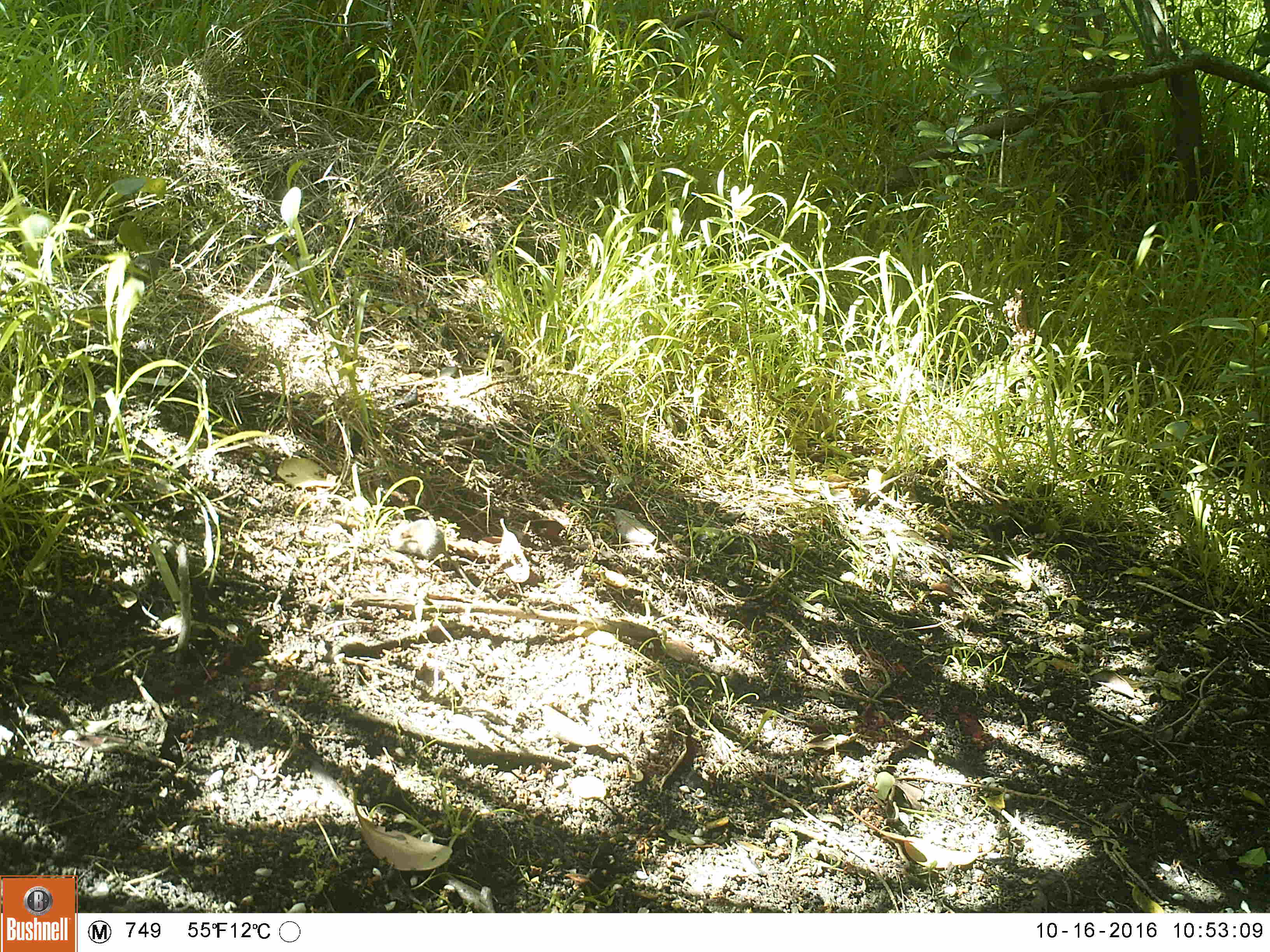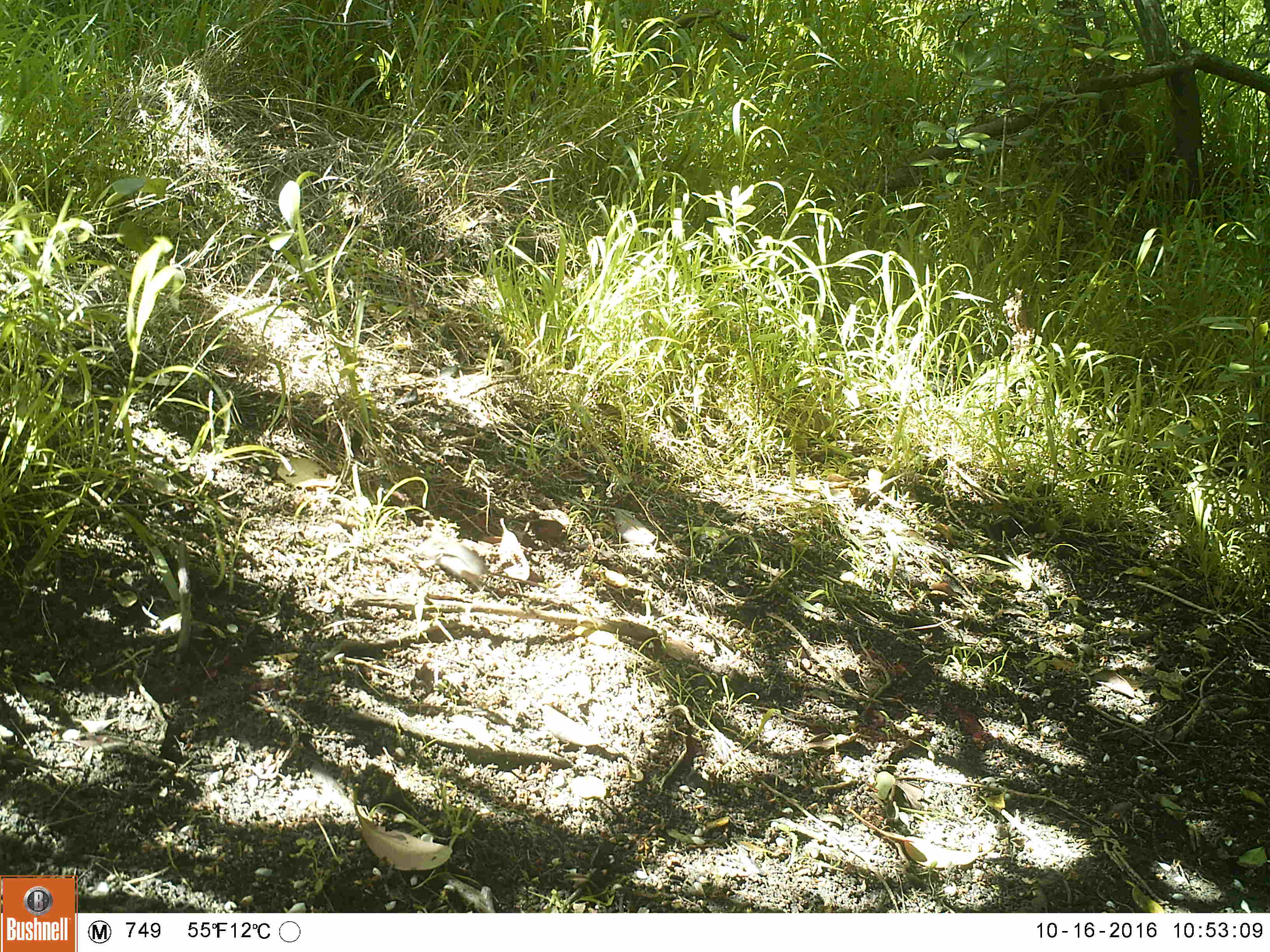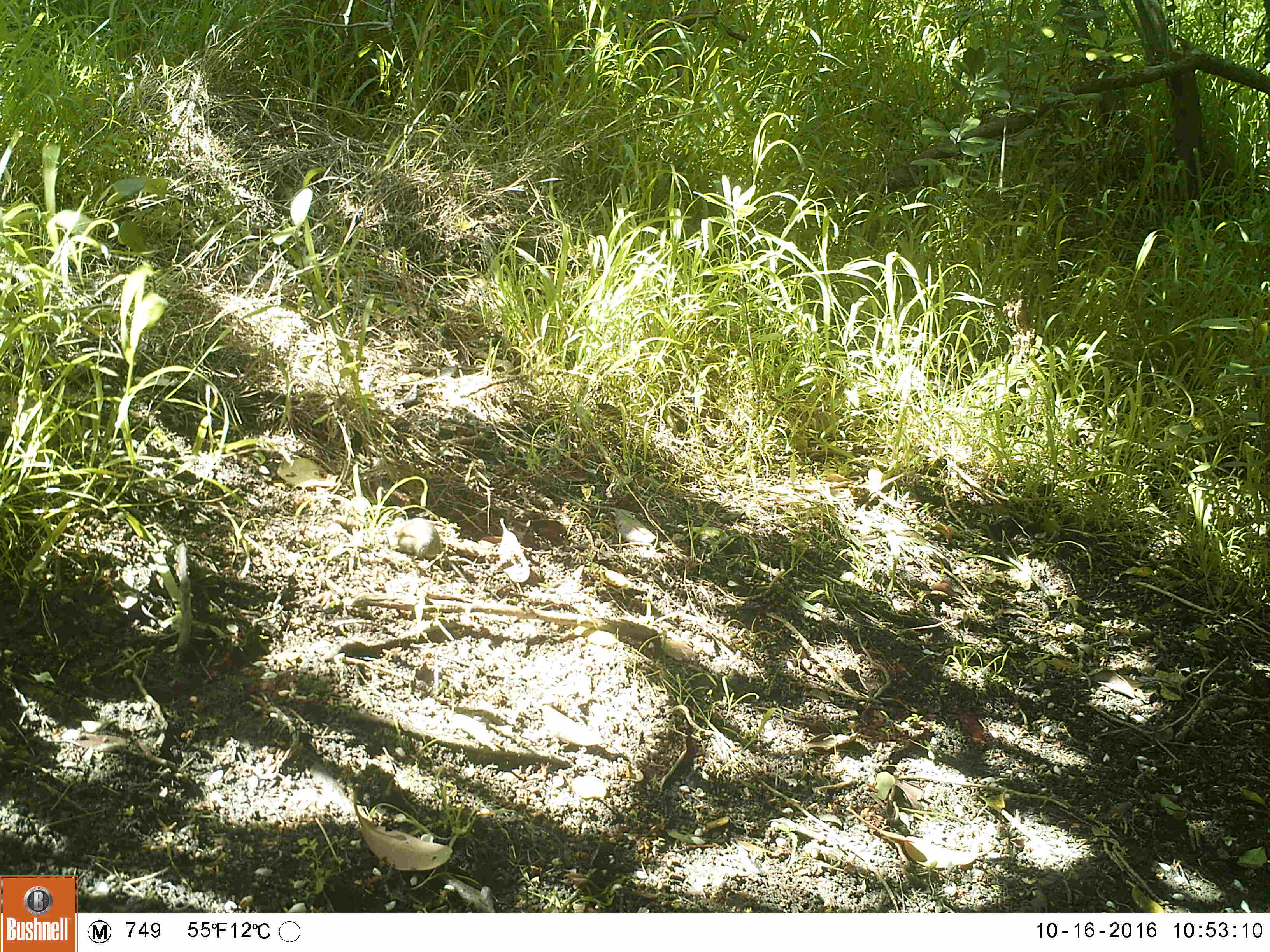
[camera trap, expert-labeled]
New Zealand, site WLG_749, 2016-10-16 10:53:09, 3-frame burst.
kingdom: Animalia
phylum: Chordata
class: Mammalia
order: Rodentia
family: Muridae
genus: Mus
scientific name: Mus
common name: mouse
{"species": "mouse (Mus)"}